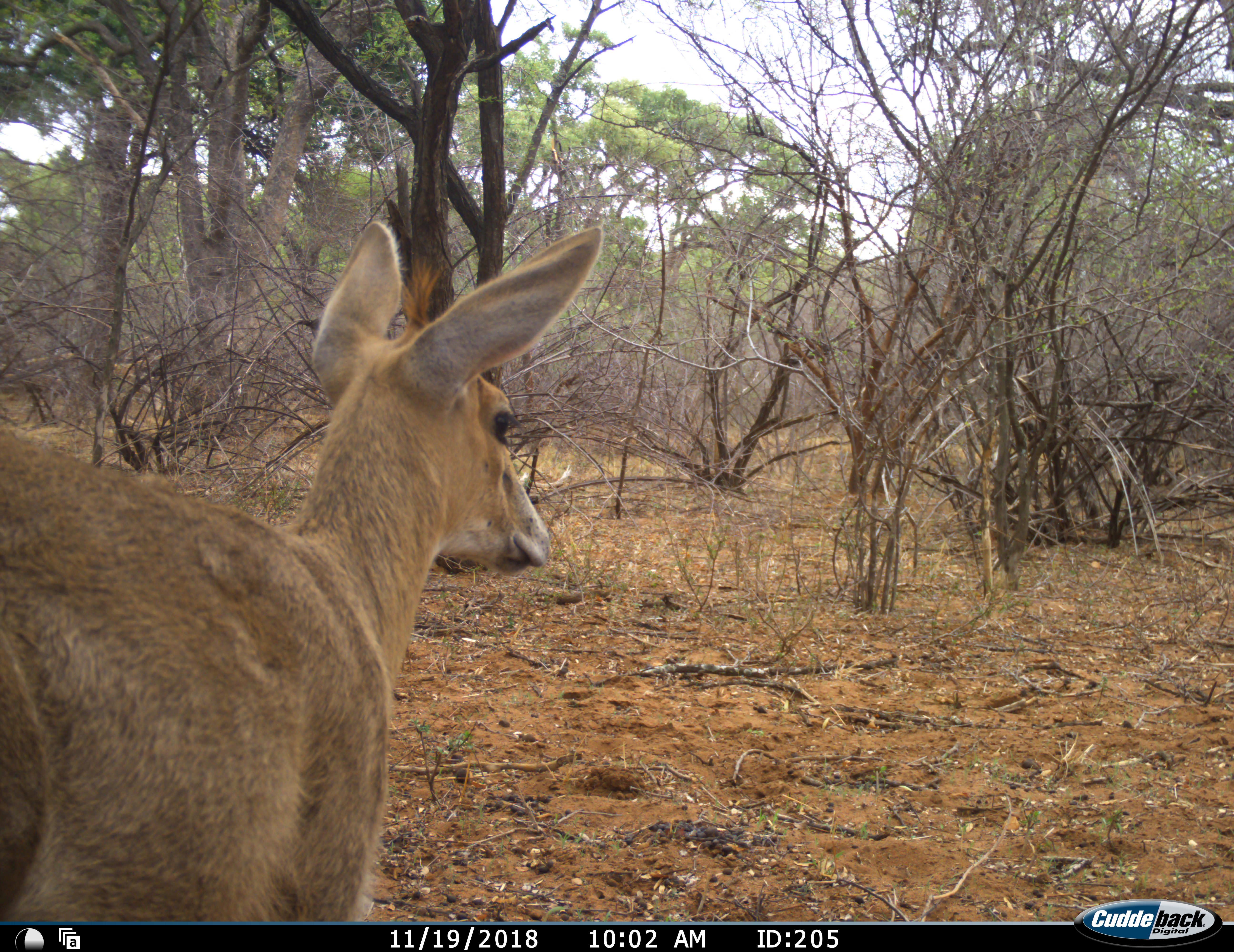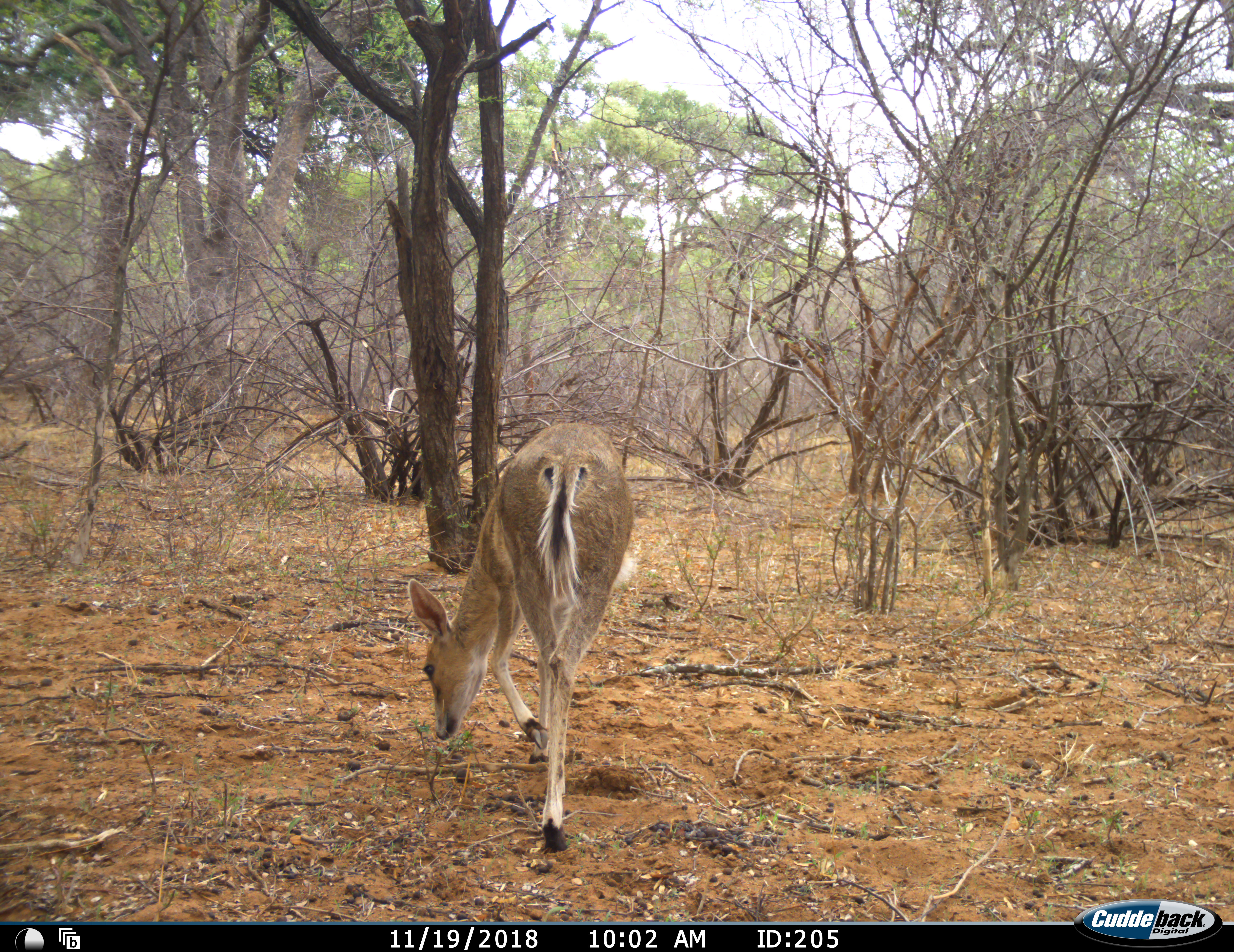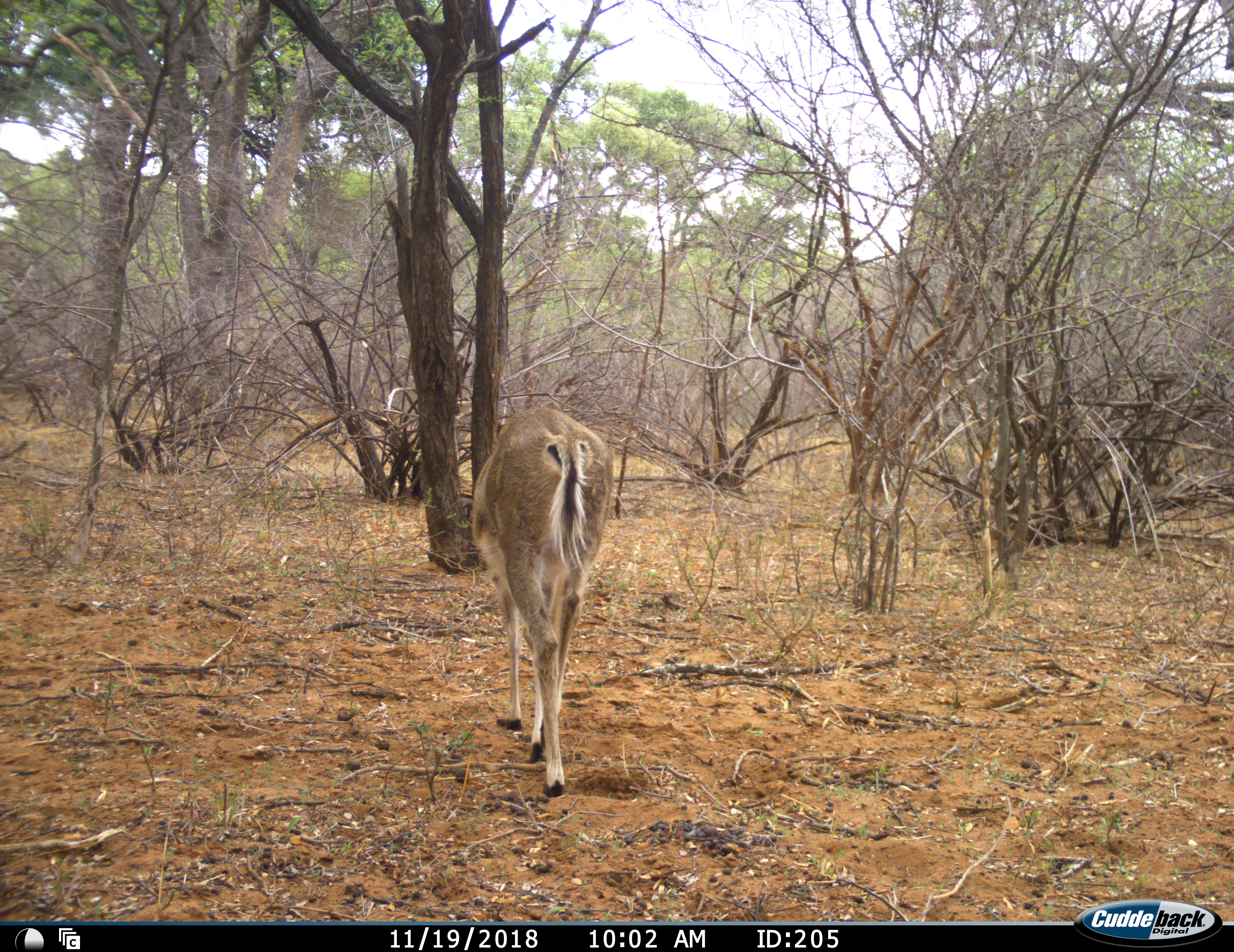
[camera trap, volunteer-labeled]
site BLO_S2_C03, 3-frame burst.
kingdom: Animalia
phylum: Chordata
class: Mammalia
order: Artiodactyla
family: Bovidae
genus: Redunca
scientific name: Redunca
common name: reedbuck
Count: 1.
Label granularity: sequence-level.